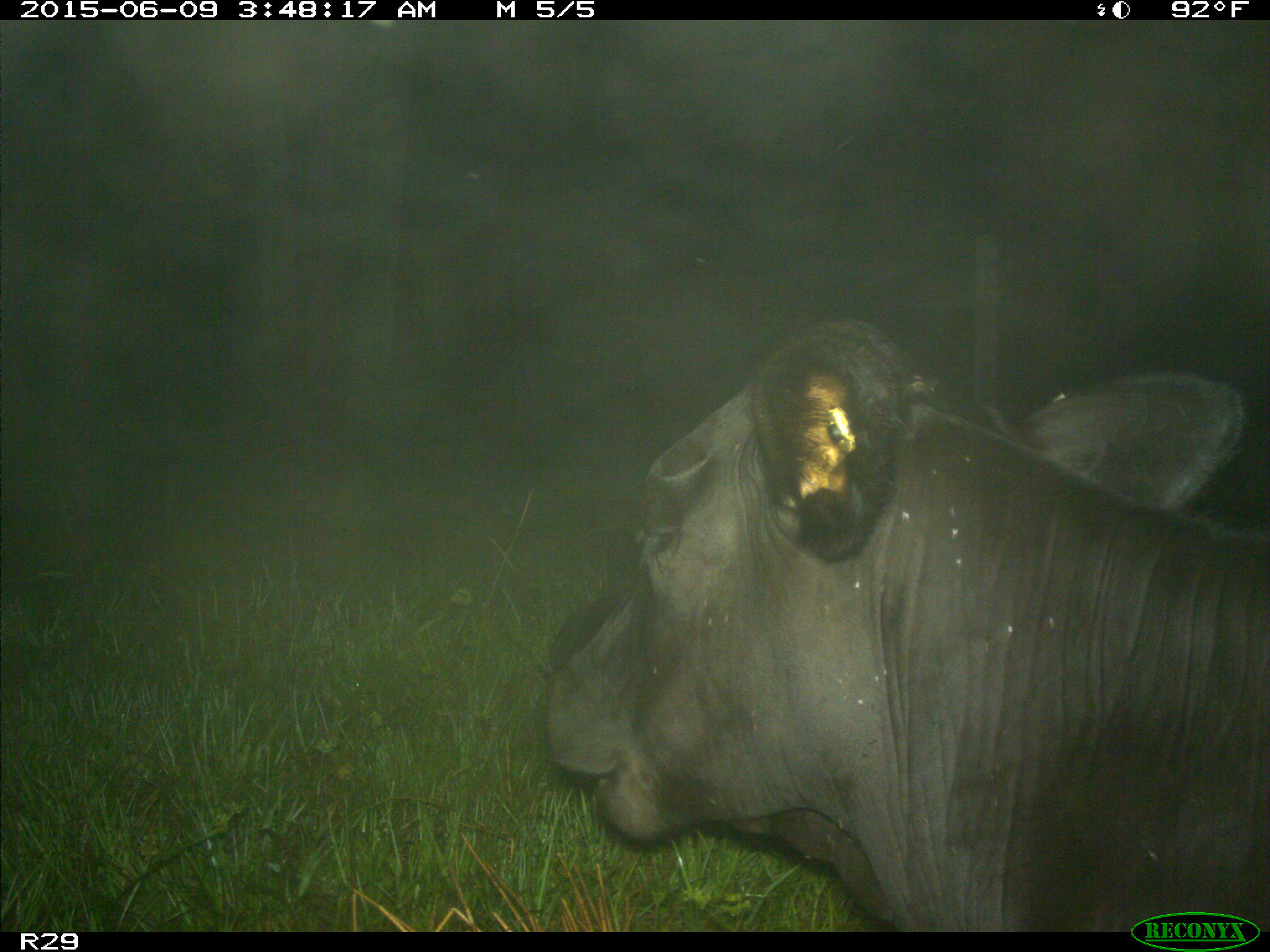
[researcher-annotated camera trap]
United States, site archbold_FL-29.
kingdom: Animalia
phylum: Chordata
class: Mammalia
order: Artiodactyla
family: Bovidae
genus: Bos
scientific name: Bos taurus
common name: domestic cow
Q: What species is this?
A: Bos taurus (domestic cow).